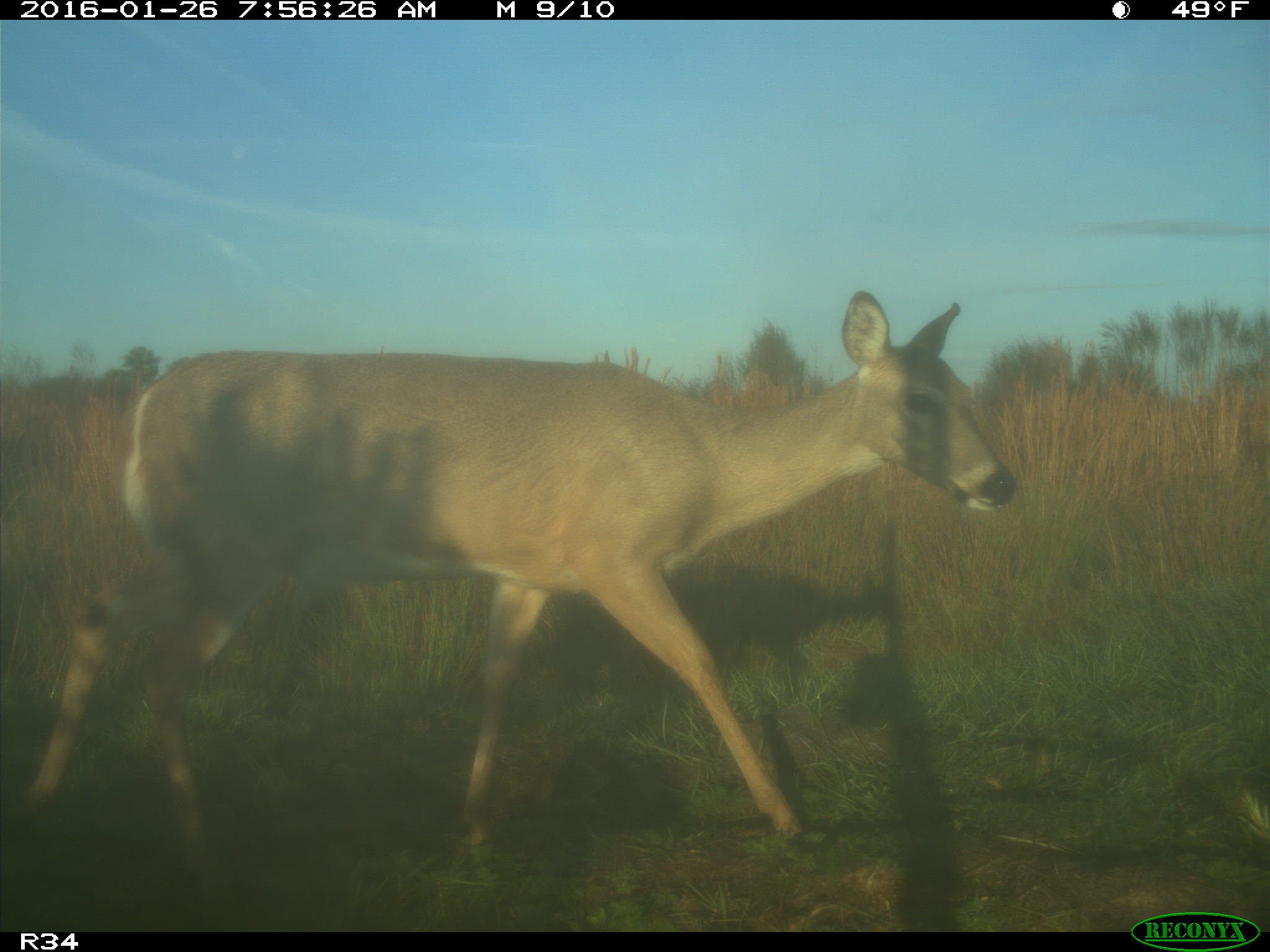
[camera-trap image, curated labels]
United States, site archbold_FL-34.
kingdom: Animalia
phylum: Chordata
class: Mammalia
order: Artiodactyla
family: Cervidae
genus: Odocoileus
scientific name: Odocoileus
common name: deer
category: unidentified deer